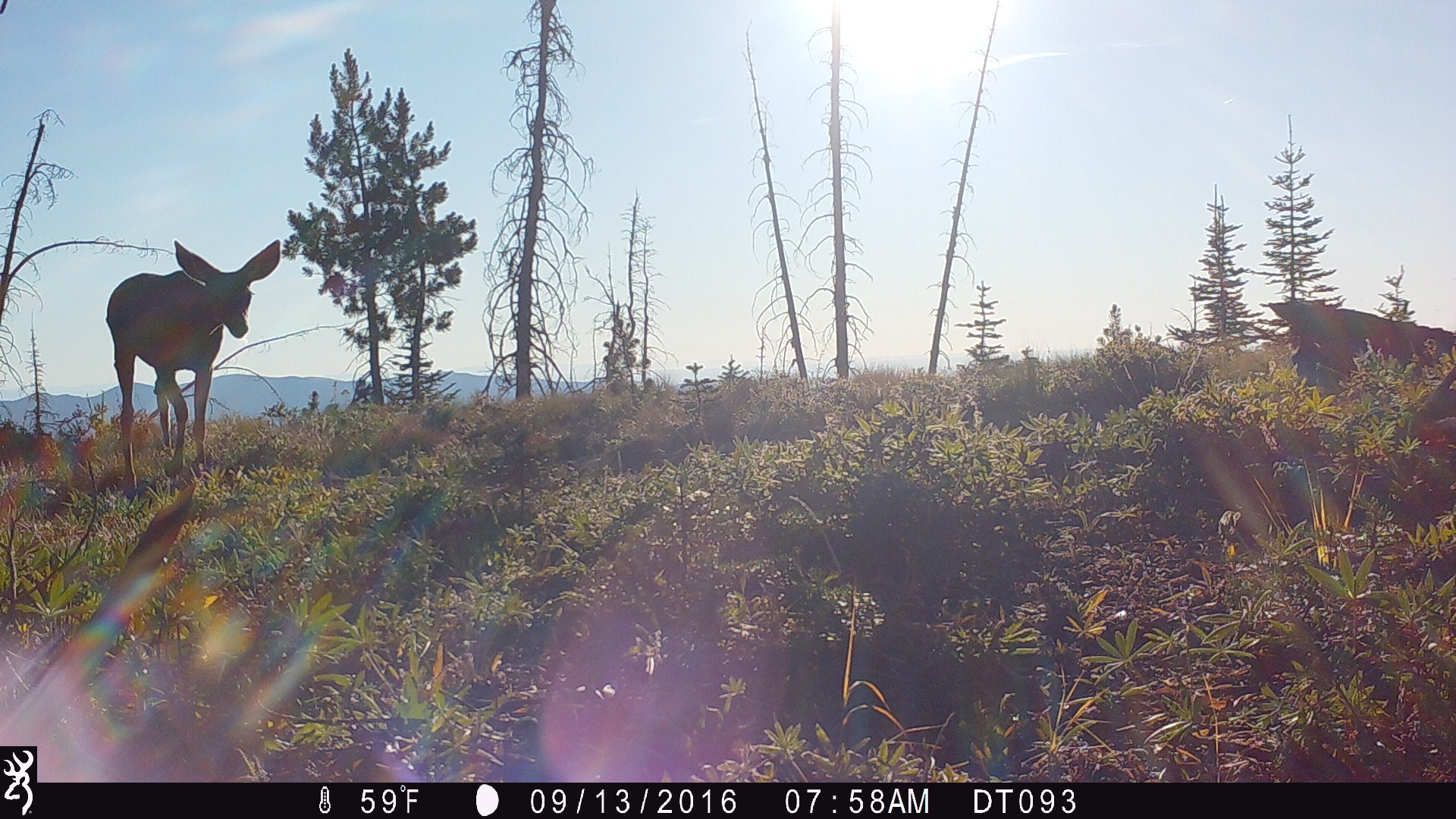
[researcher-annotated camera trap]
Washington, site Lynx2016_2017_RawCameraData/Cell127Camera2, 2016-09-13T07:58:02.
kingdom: Animalia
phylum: Chordata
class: Mammalia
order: Artiodactyla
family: Cervidae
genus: Odocoileus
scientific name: Odocoileus hemionus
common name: mule deer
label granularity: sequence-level